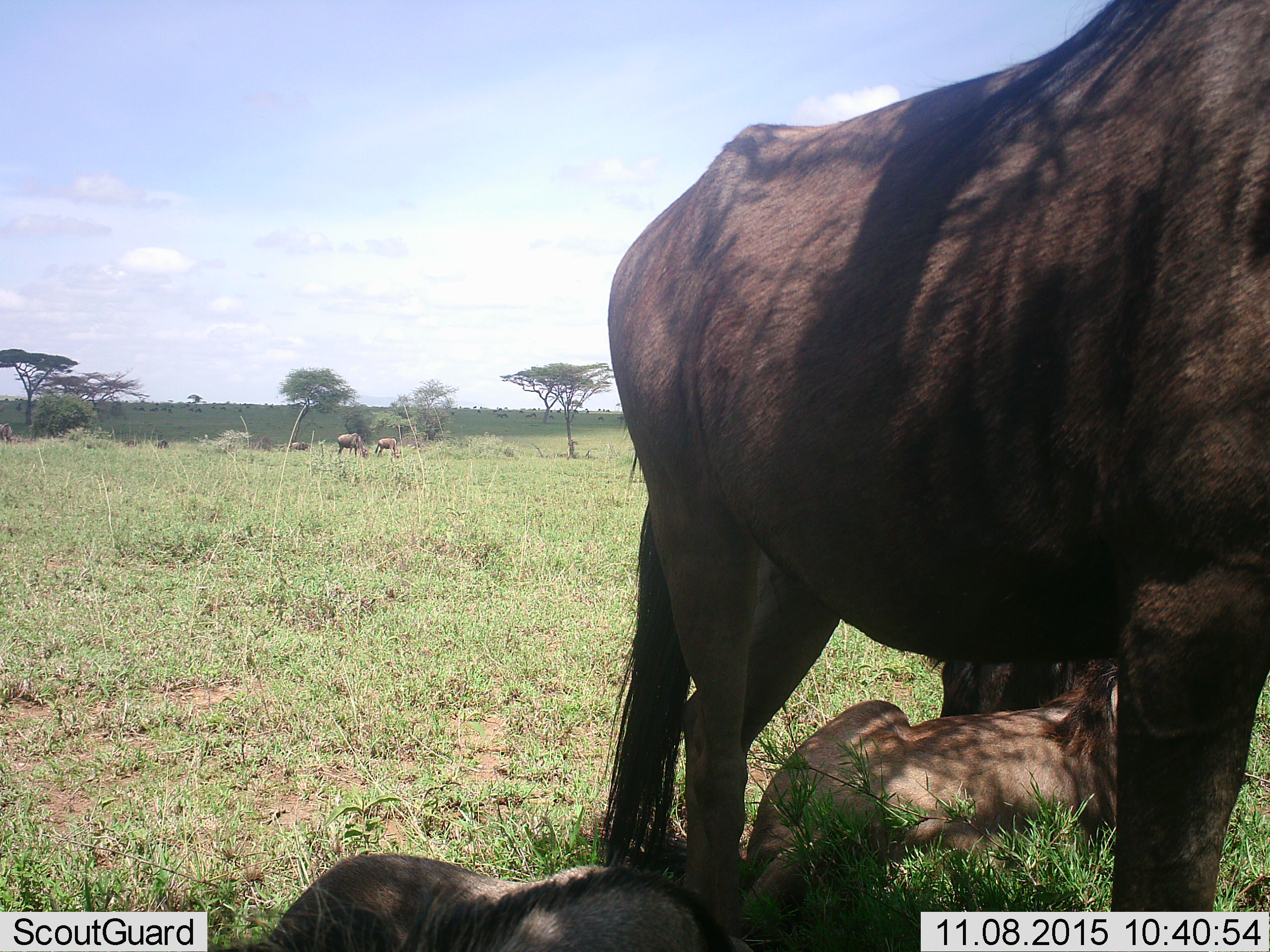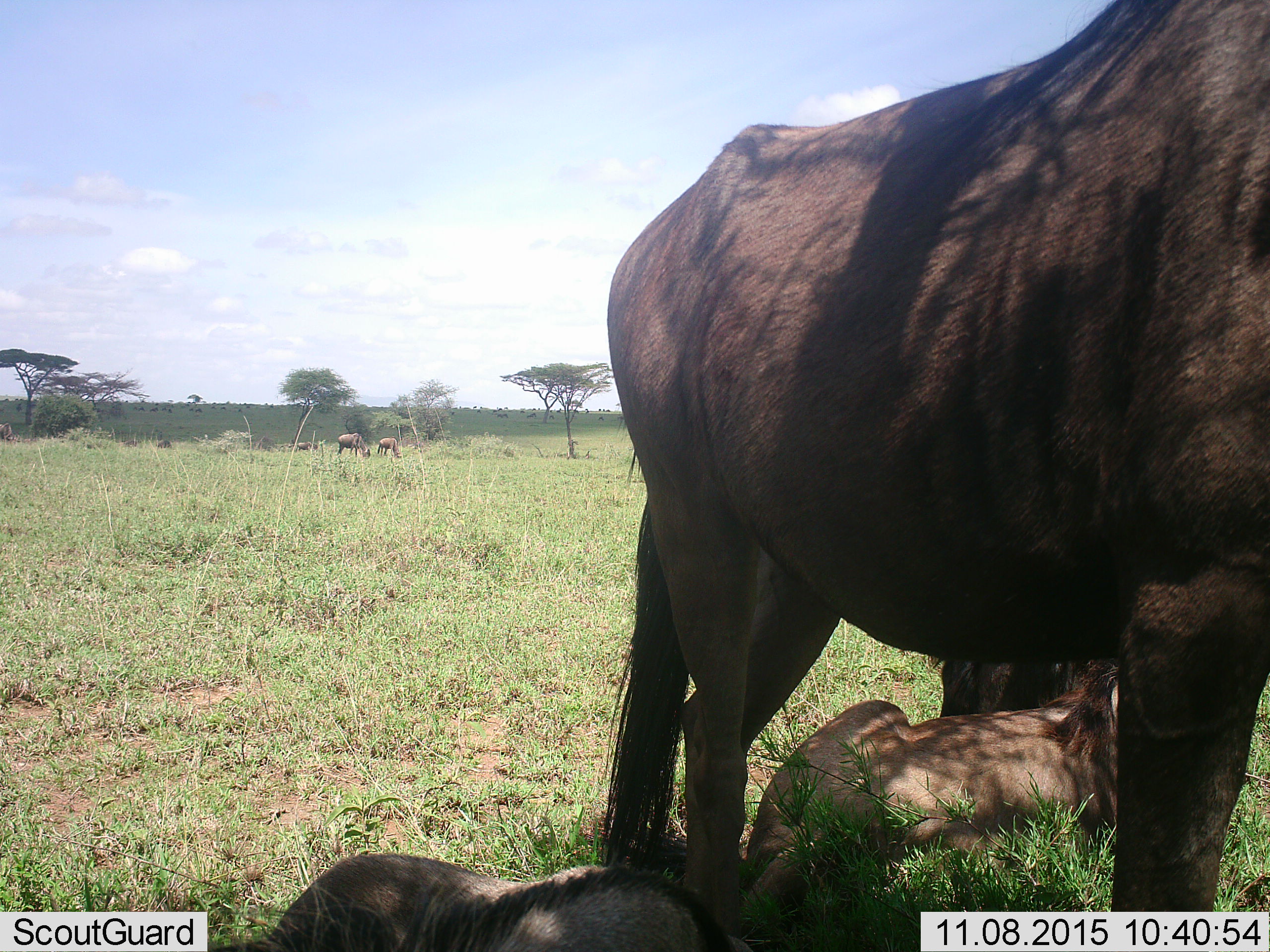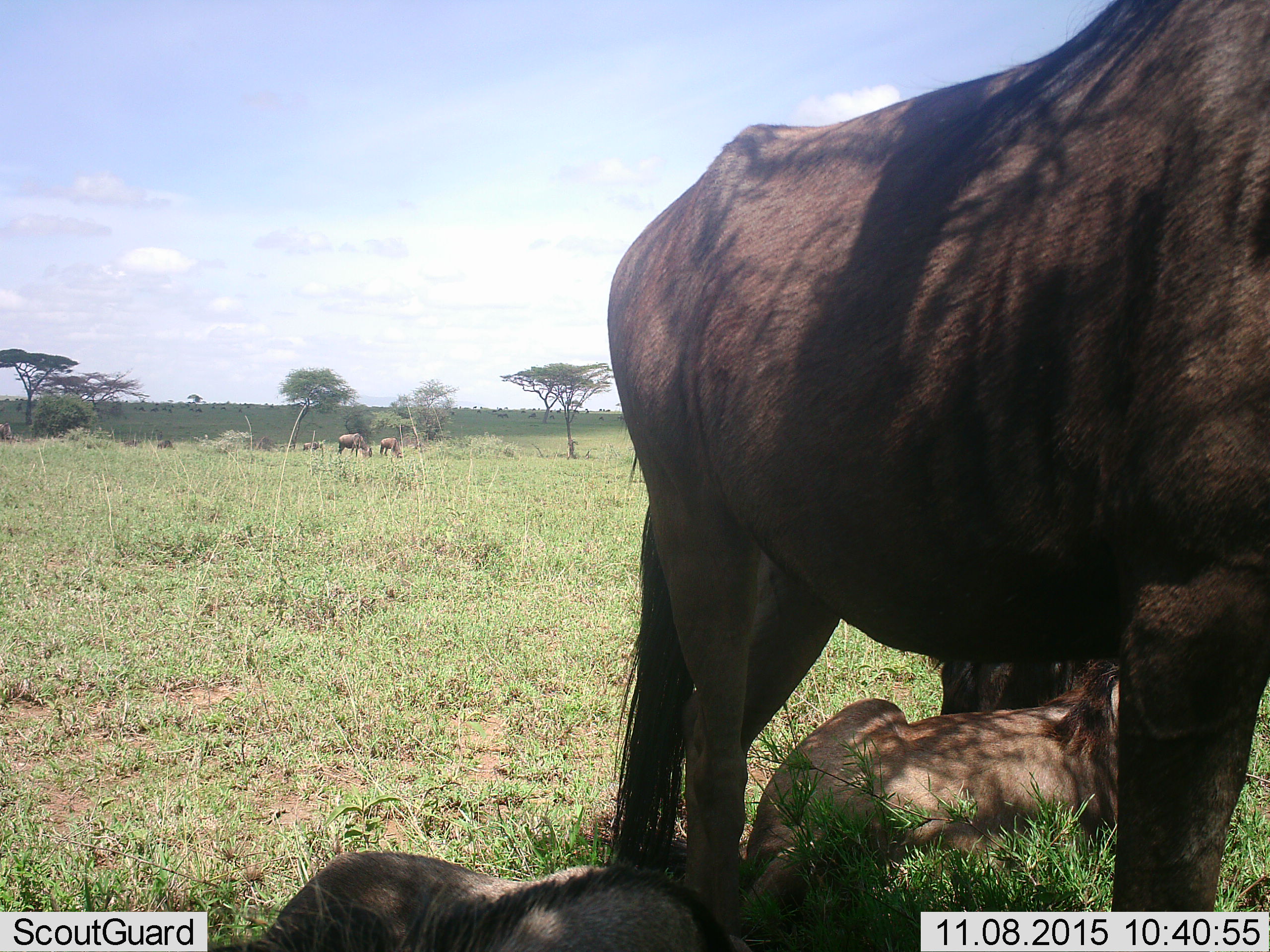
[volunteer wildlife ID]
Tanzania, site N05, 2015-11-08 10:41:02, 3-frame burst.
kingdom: Animalia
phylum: Chordata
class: Mammalia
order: Artiodactyla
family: Bovidae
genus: Connochaetes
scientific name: Connochaetes taurinus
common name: blue wildebeest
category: wildebeest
Wildebeest (blue wildebeest) (Connochaetes taurinus), count 51+. Behavior (volunteer vote fractions): standing 67%, resting 67%, moving 50%, interacting 0%. Young present (vote fraction): 67%. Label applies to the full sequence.